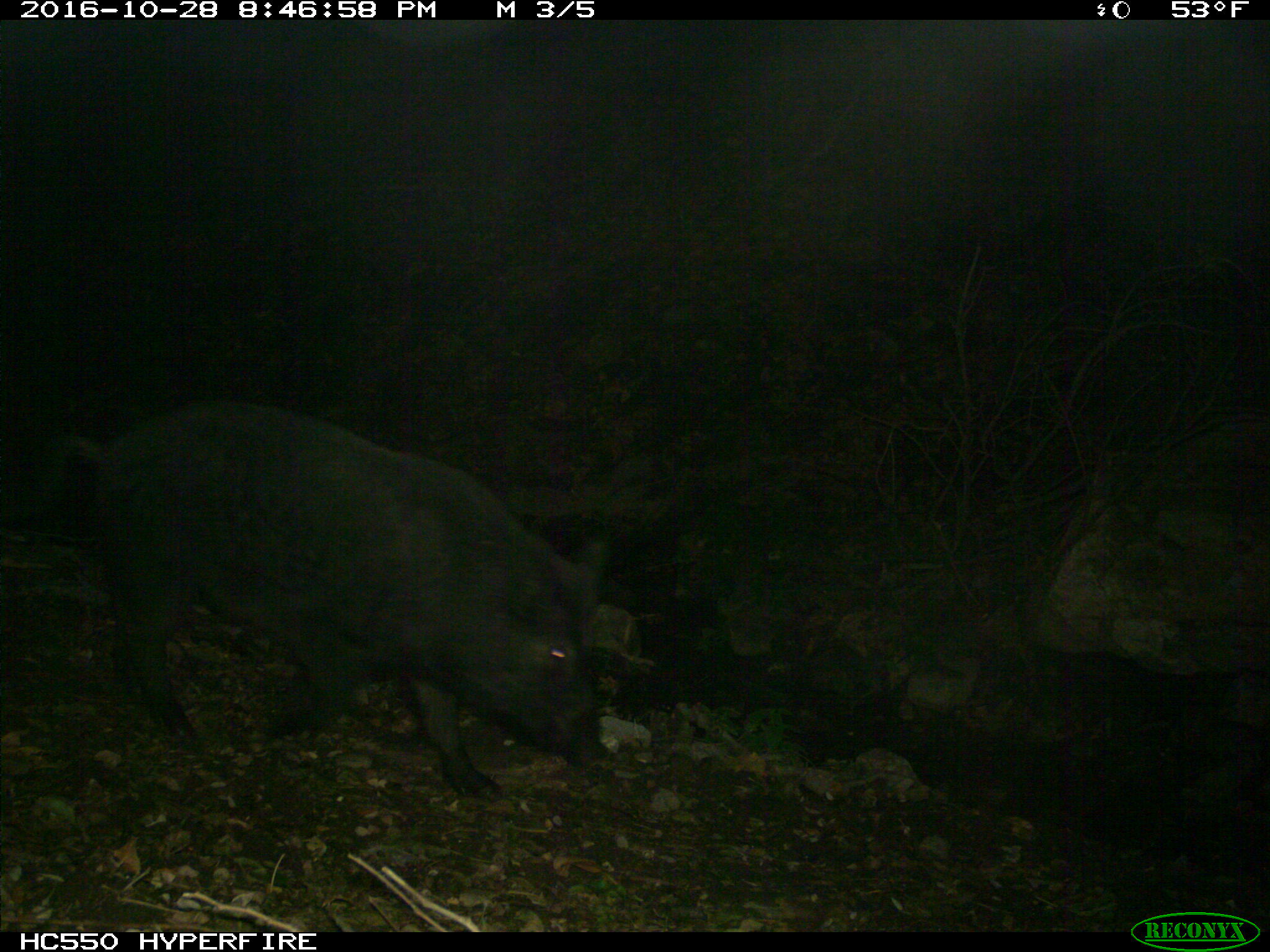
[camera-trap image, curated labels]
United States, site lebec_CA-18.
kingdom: Animalia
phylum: Chordata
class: Mammalia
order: Artiodactyla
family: Suidae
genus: Sus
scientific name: Sus scrofa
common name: wild boar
Sus scrofa (wild boar).